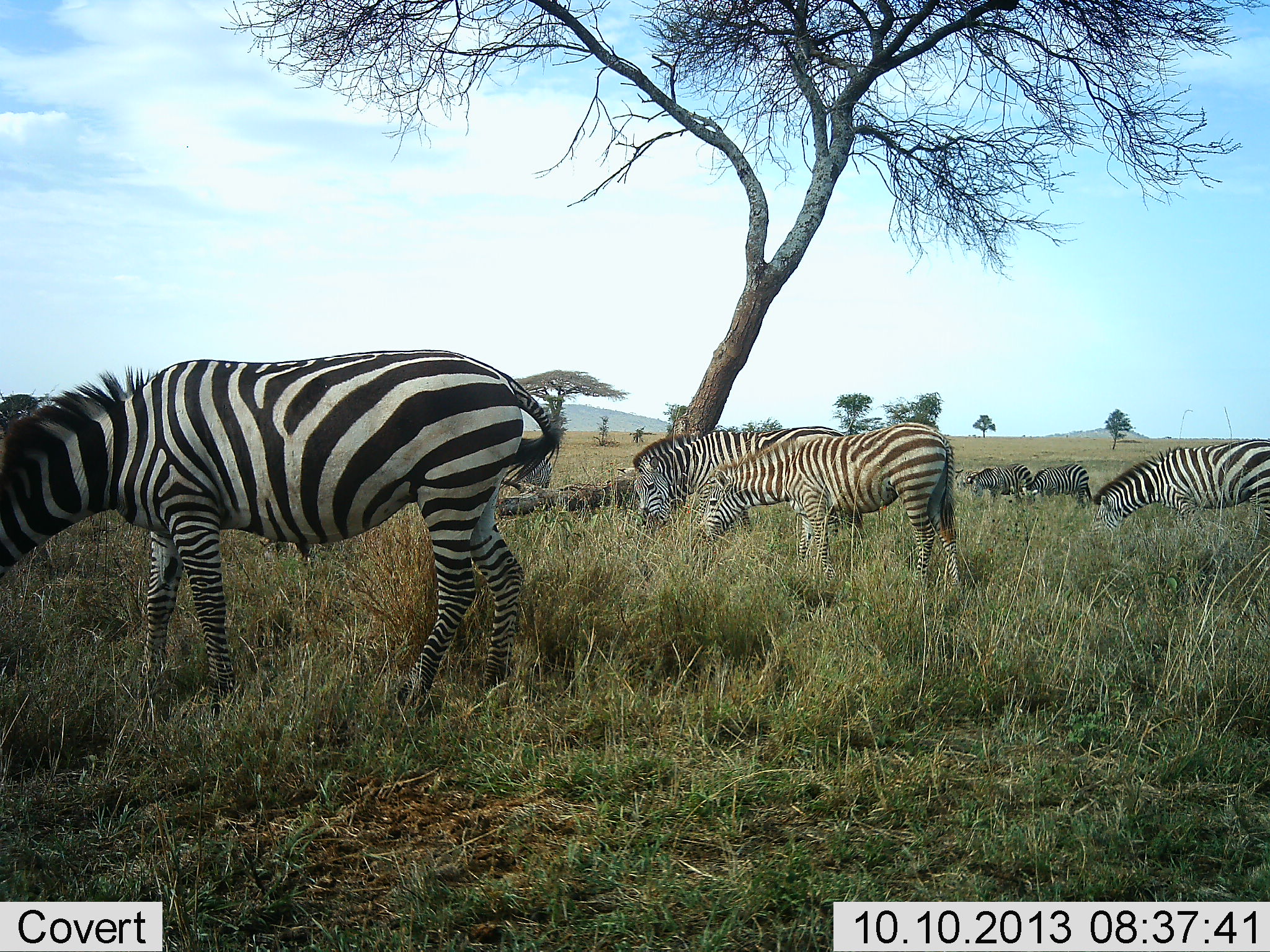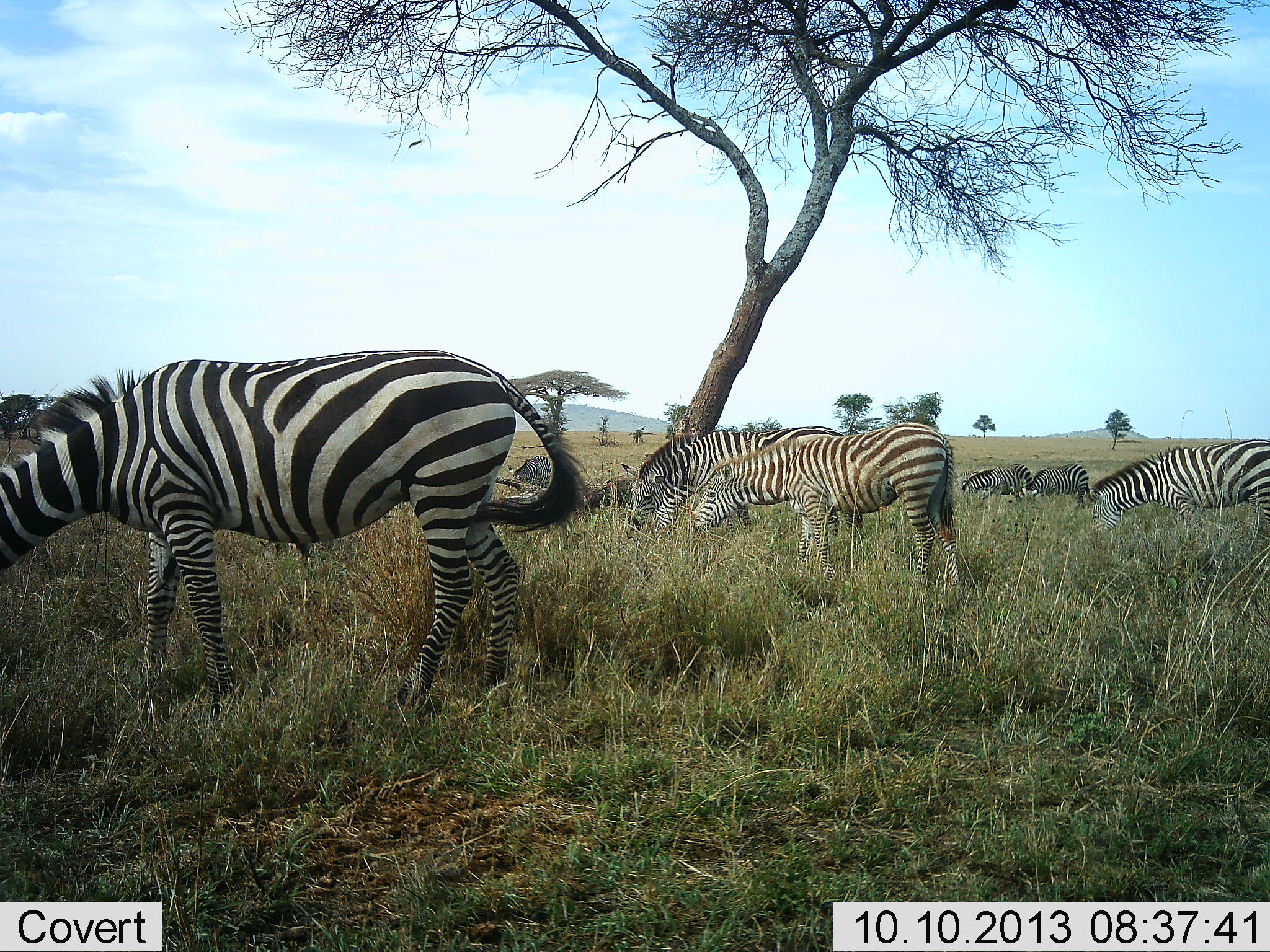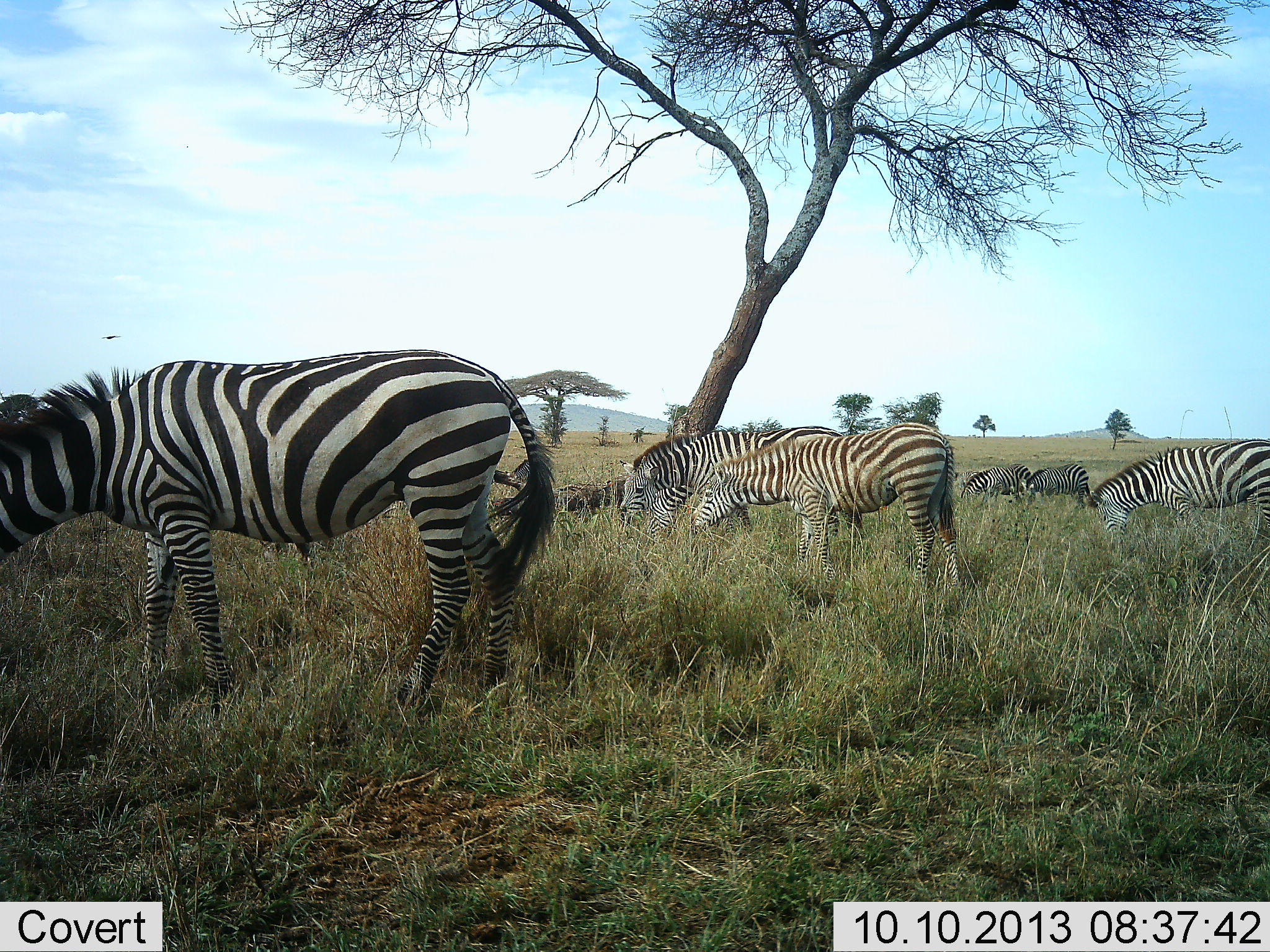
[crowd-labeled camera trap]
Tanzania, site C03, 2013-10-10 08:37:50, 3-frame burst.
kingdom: Animalia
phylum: Chordata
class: Mammalia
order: Perissodactyla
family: Equidae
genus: Equus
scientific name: Equus quagga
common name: plains zebra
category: zebra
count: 6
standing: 30%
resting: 0%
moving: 0%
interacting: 0%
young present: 10%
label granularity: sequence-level